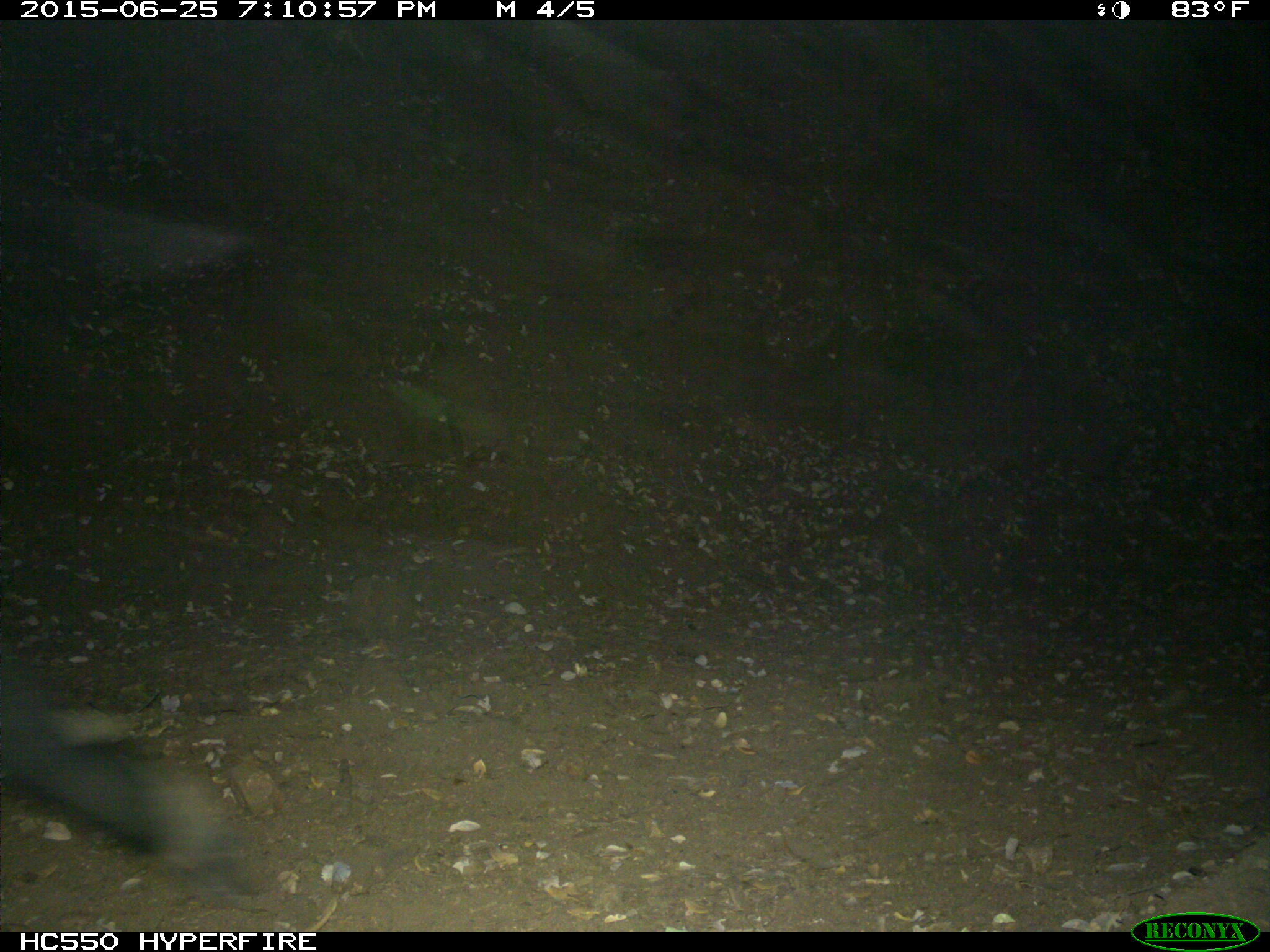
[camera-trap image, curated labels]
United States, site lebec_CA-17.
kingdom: Animalia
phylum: Chordata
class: Mammalia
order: Artiodactyla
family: Bovidae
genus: Bos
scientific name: Bos taurus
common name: domestic cow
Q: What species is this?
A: Bos taurus (domestic cow).